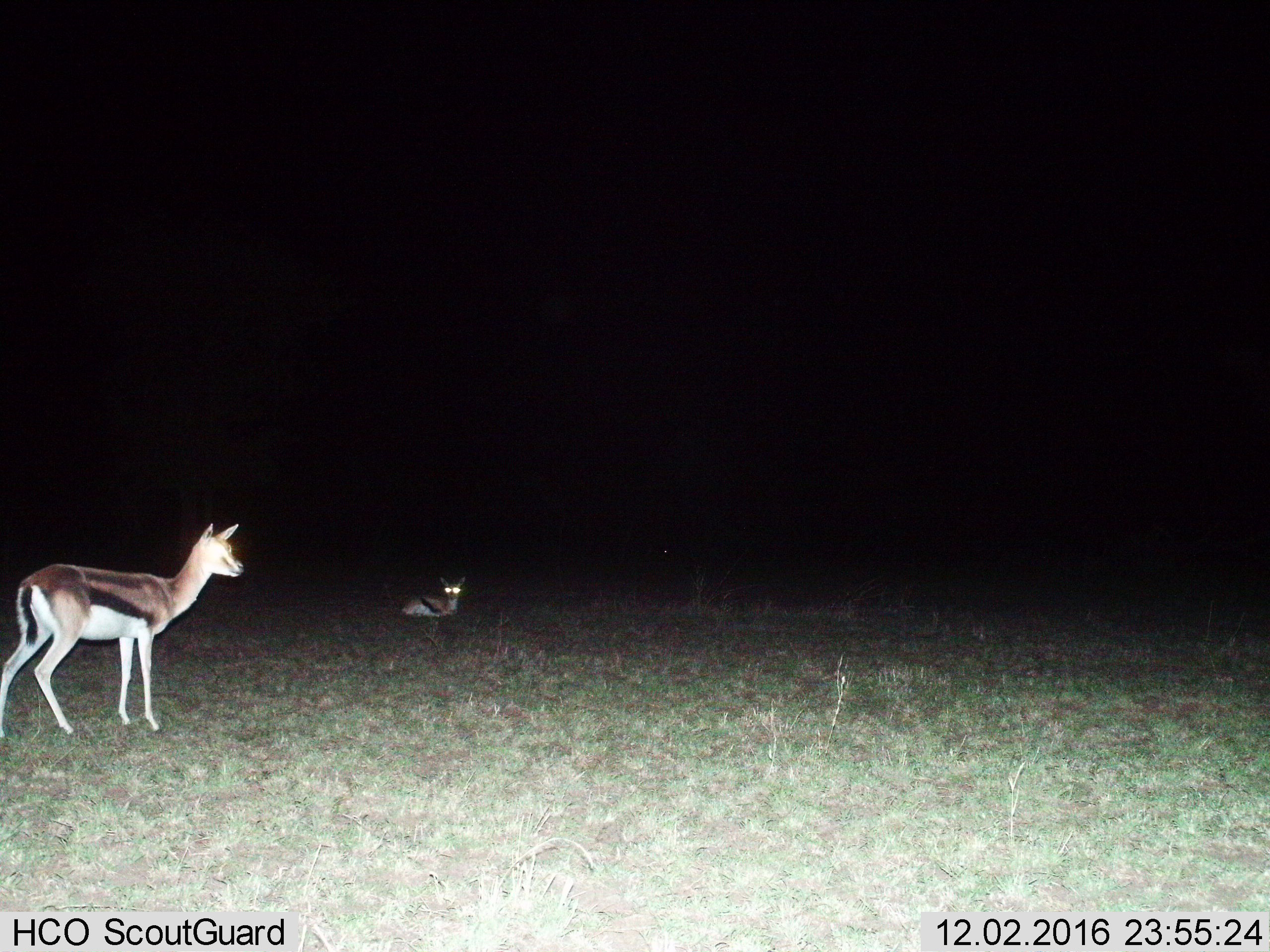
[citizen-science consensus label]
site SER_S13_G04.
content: unidentified animal